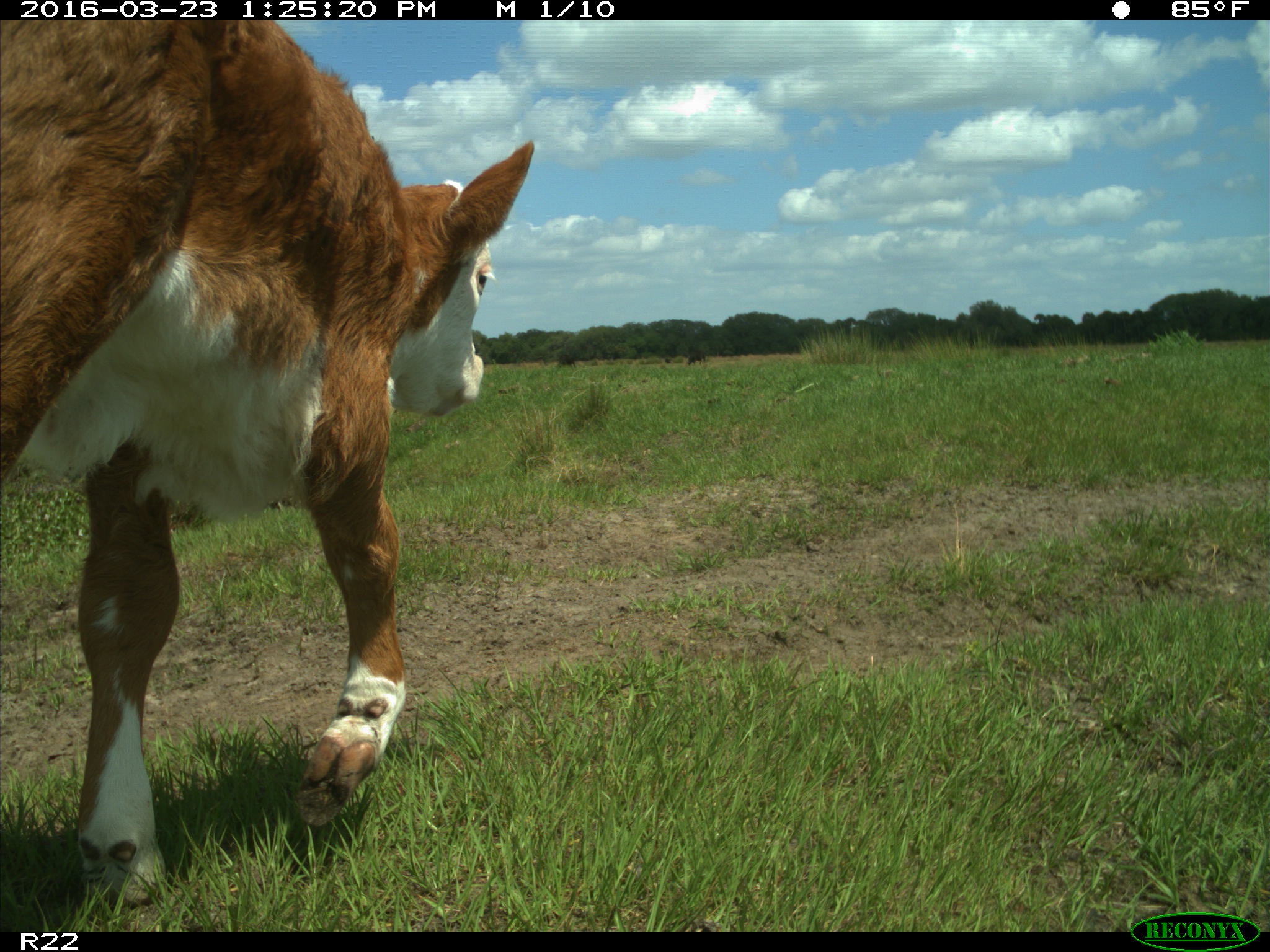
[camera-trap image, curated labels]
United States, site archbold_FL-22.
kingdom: Animalia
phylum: Chordata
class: Mammalia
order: Artiodactyla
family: Bovidae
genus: Bos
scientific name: Bos taurus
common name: domestic cow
Bos taurus (domestic cow).